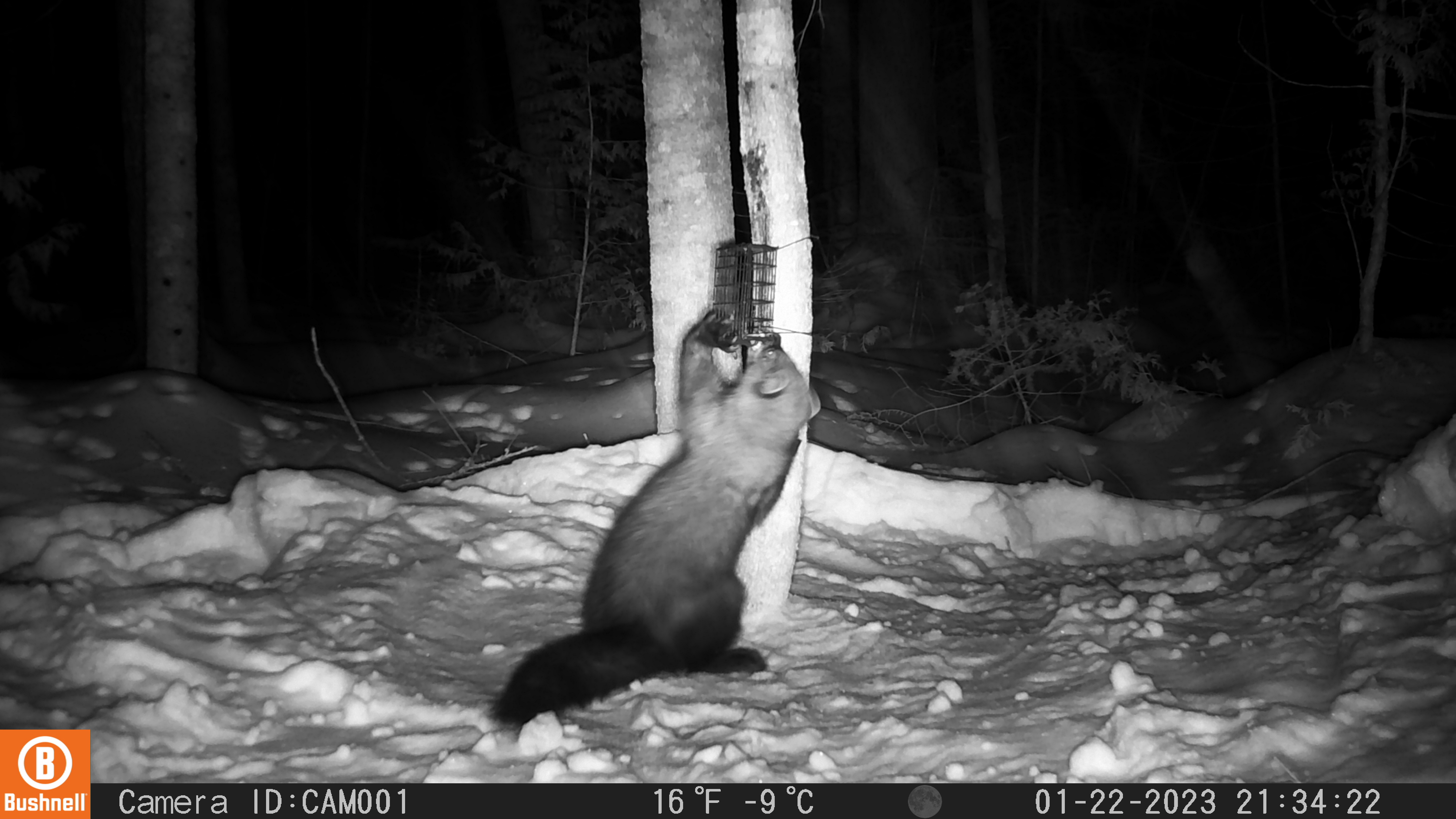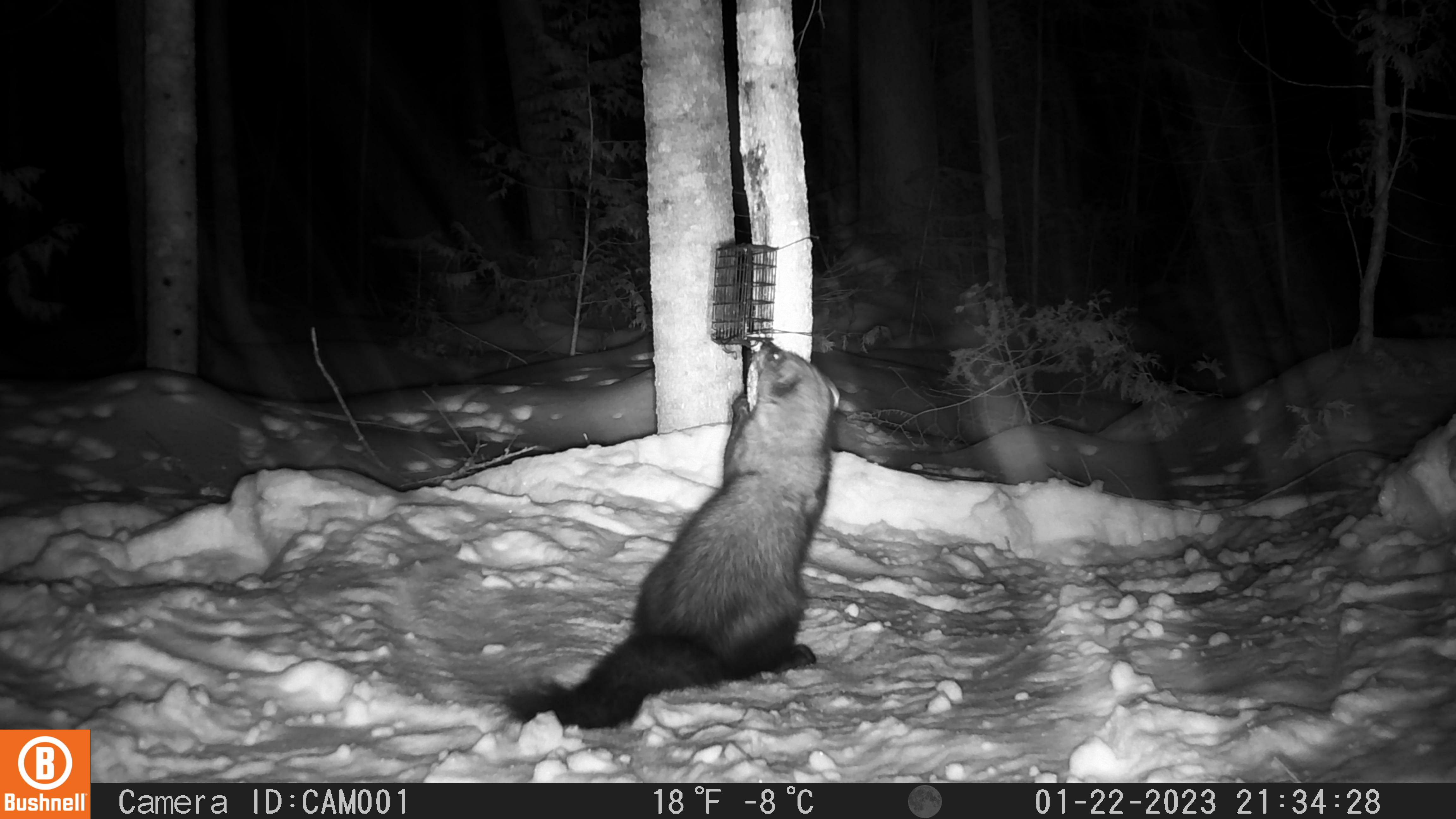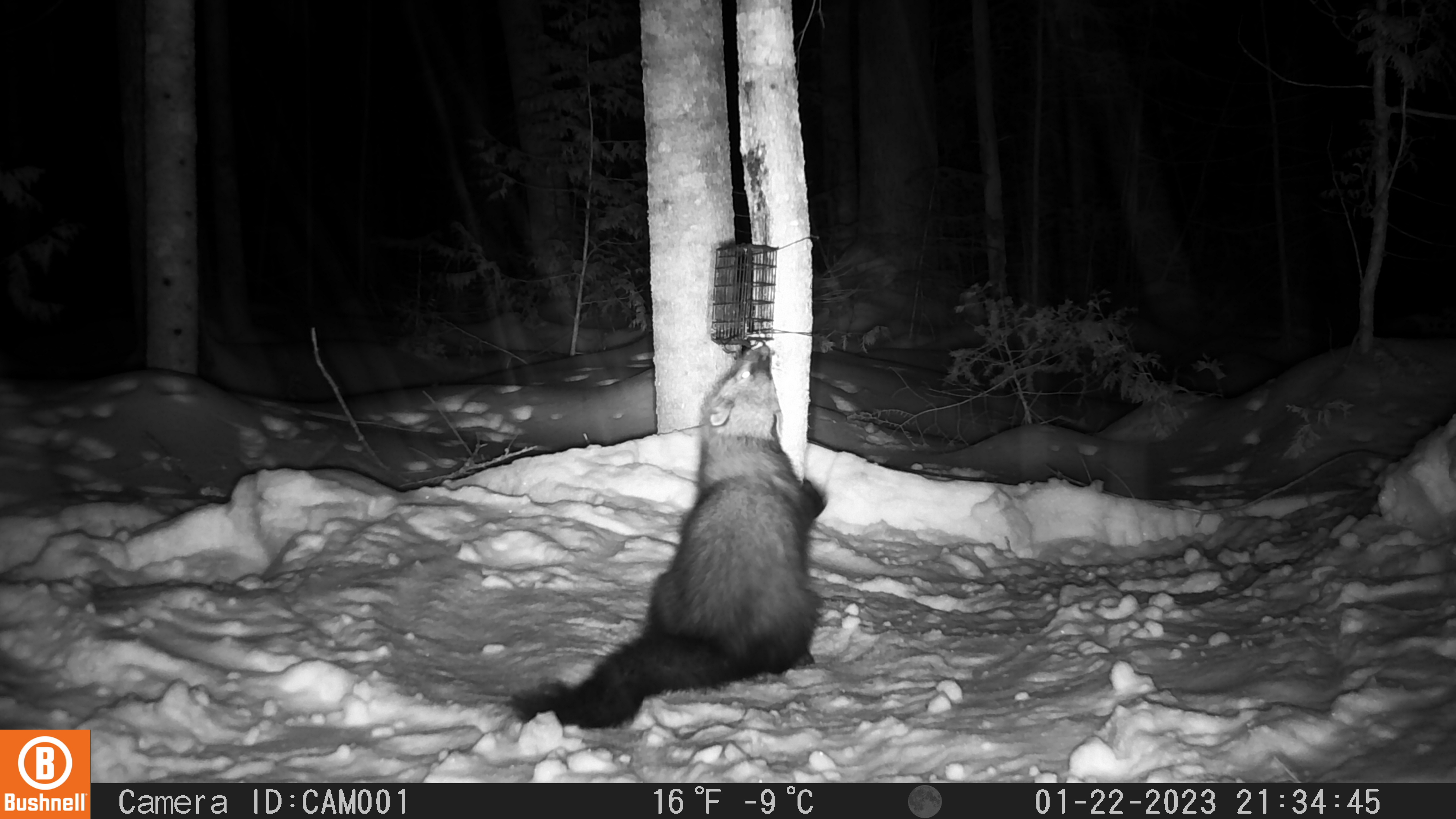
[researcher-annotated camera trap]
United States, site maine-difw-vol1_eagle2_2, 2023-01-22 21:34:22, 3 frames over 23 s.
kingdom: Animalia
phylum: Chordata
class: Mammalia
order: Carnivora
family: Mustelidae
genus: Pekania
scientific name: Pekania pennanti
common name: fisher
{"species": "fisher (Pekania pennanti)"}